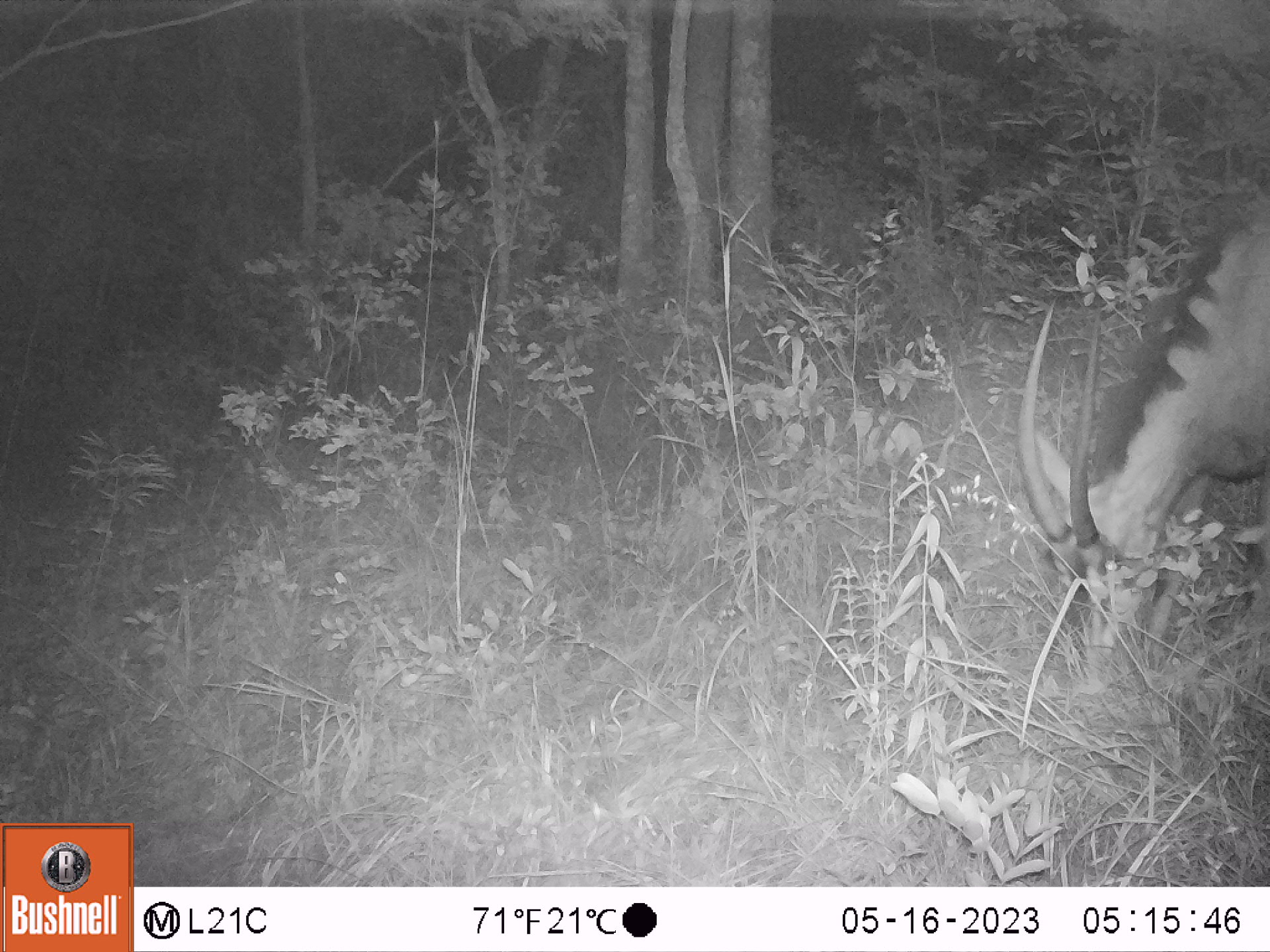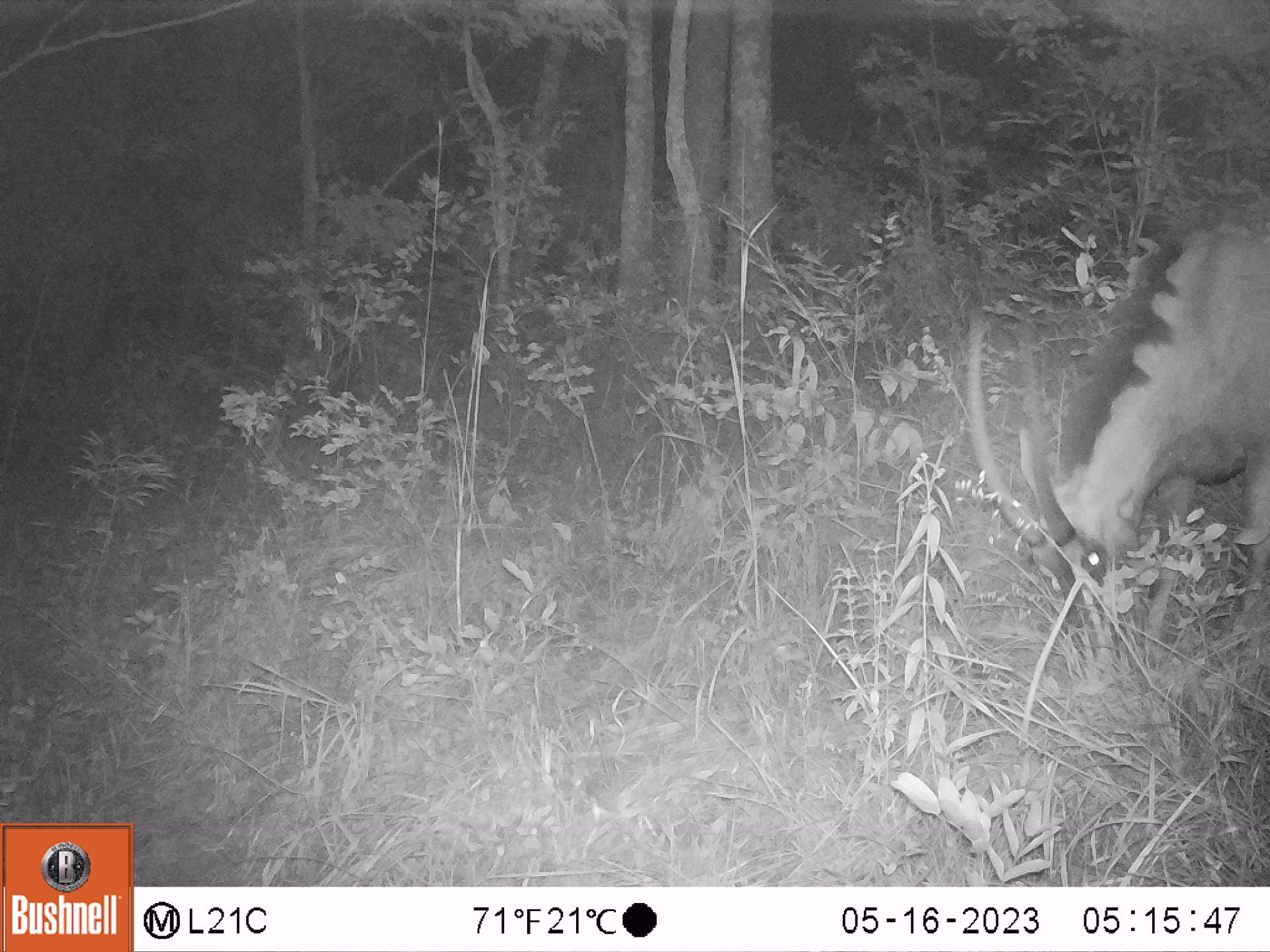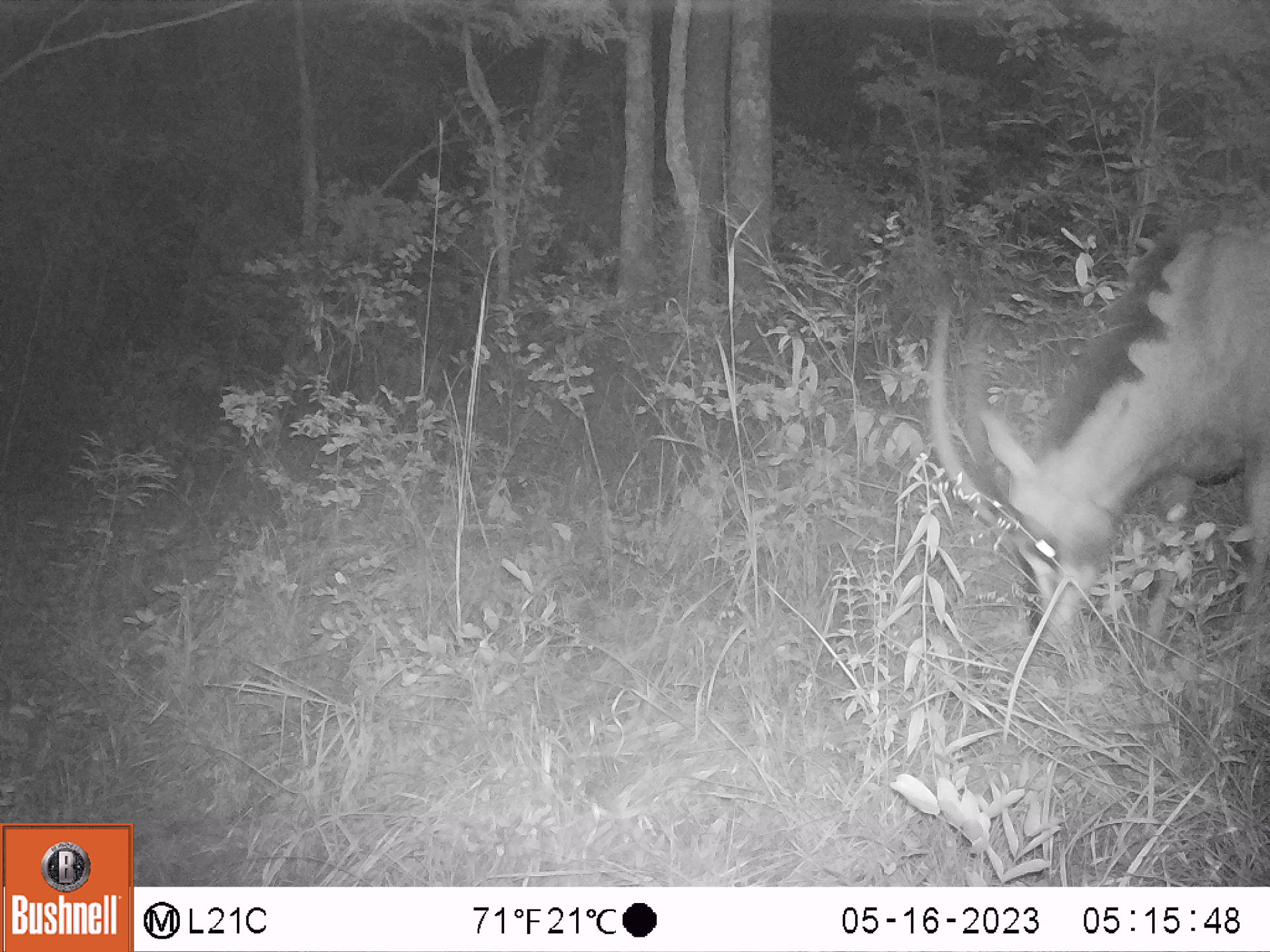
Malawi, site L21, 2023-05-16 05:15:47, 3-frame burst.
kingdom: Animalia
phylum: Chordata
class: Mammalia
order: Artiodactyla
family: Bovidae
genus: Hippotragus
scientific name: Hippotragus niger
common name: sable antelope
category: sable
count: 1